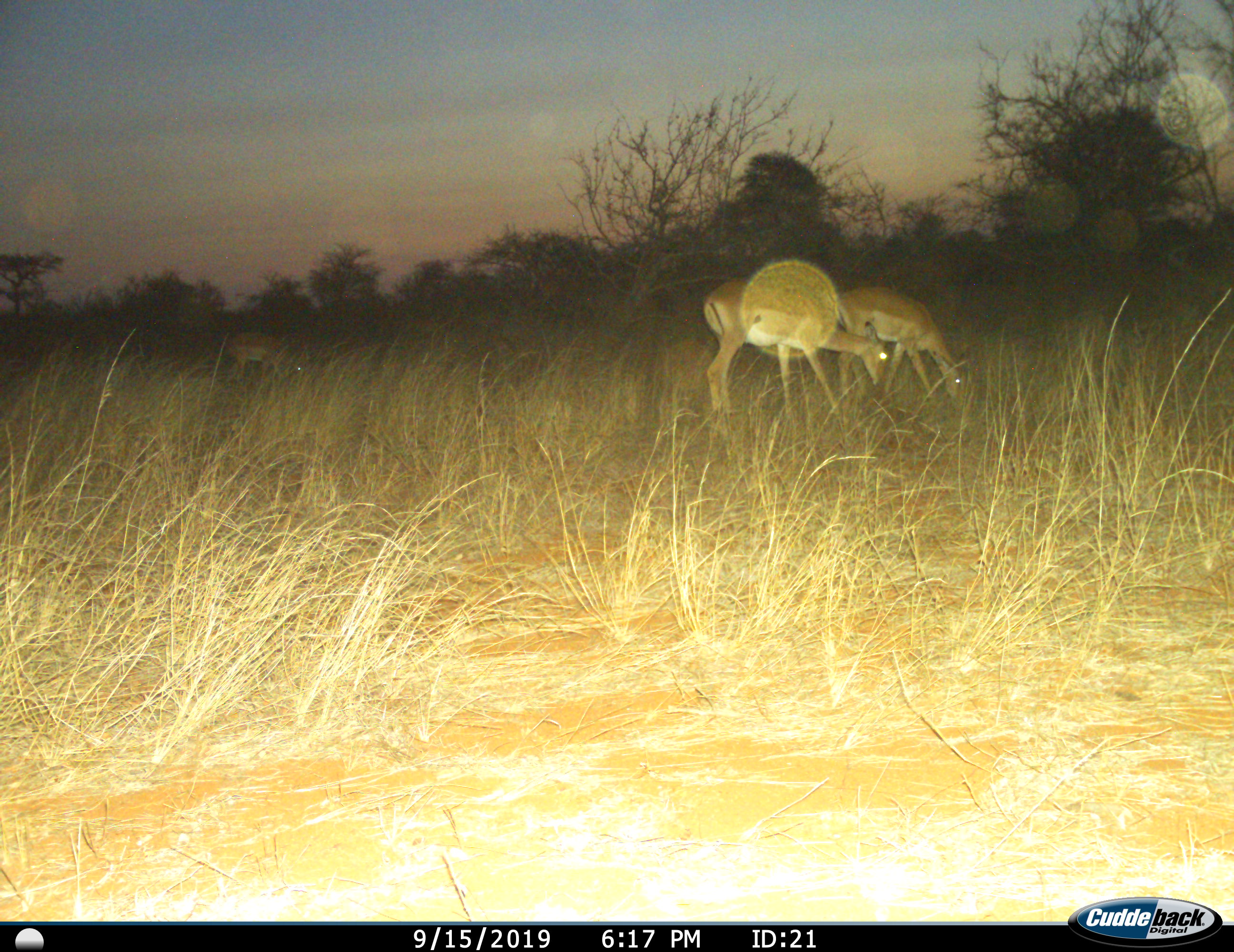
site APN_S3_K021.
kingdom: Animalia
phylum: Chordata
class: Mammalia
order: Artiodactyla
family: Bovidae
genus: Aepyceros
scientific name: Aepyceros melampus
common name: impala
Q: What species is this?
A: Impala (Aepyceros melampus).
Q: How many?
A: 3.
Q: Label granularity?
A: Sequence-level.